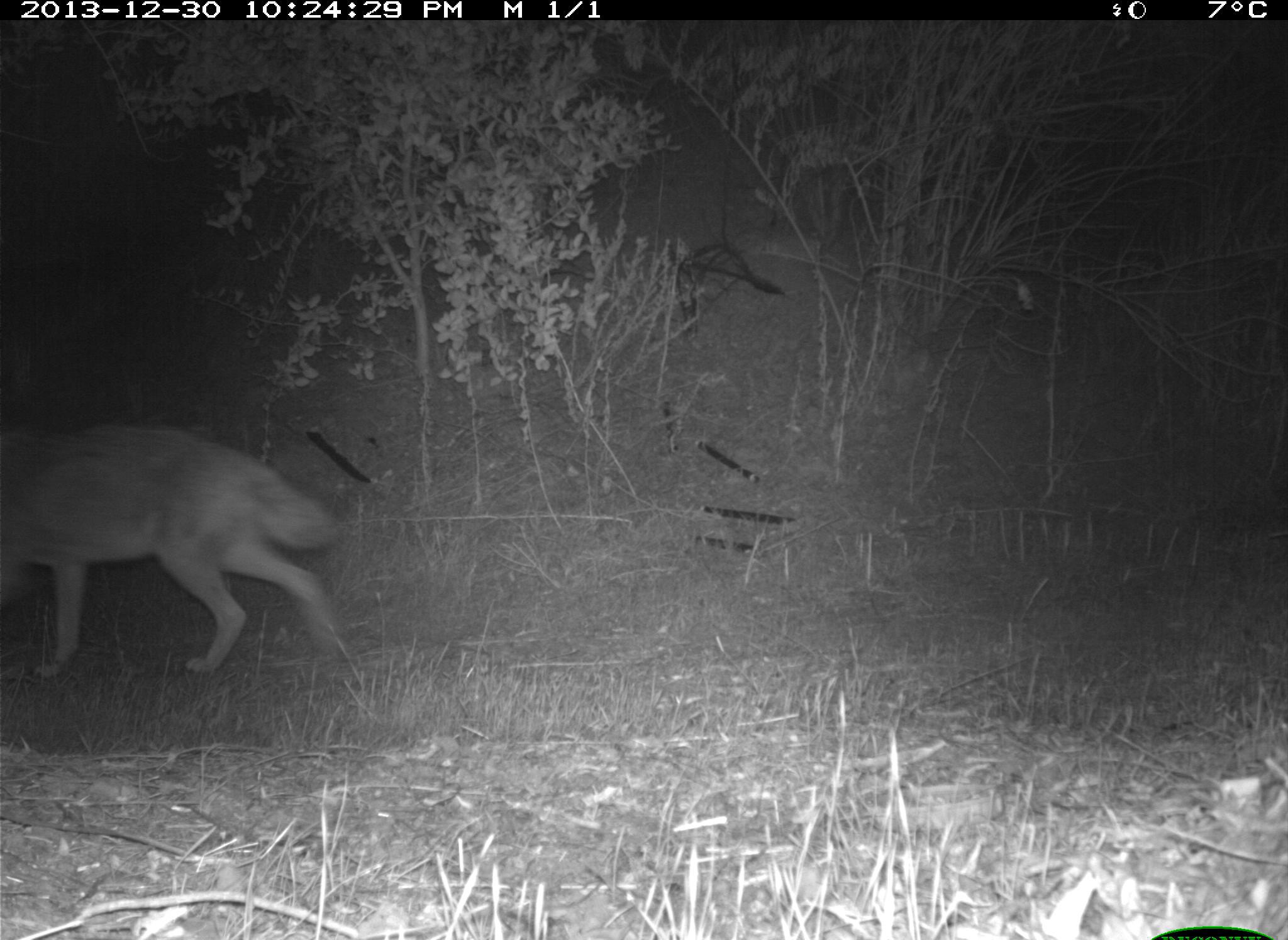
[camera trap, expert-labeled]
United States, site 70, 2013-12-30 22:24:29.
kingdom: Animalia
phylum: Chordata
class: Mammalia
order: Carnivora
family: Canidae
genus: Canis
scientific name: Canis latrans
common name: coyote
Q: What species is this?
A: Coyote (Canis latrans).